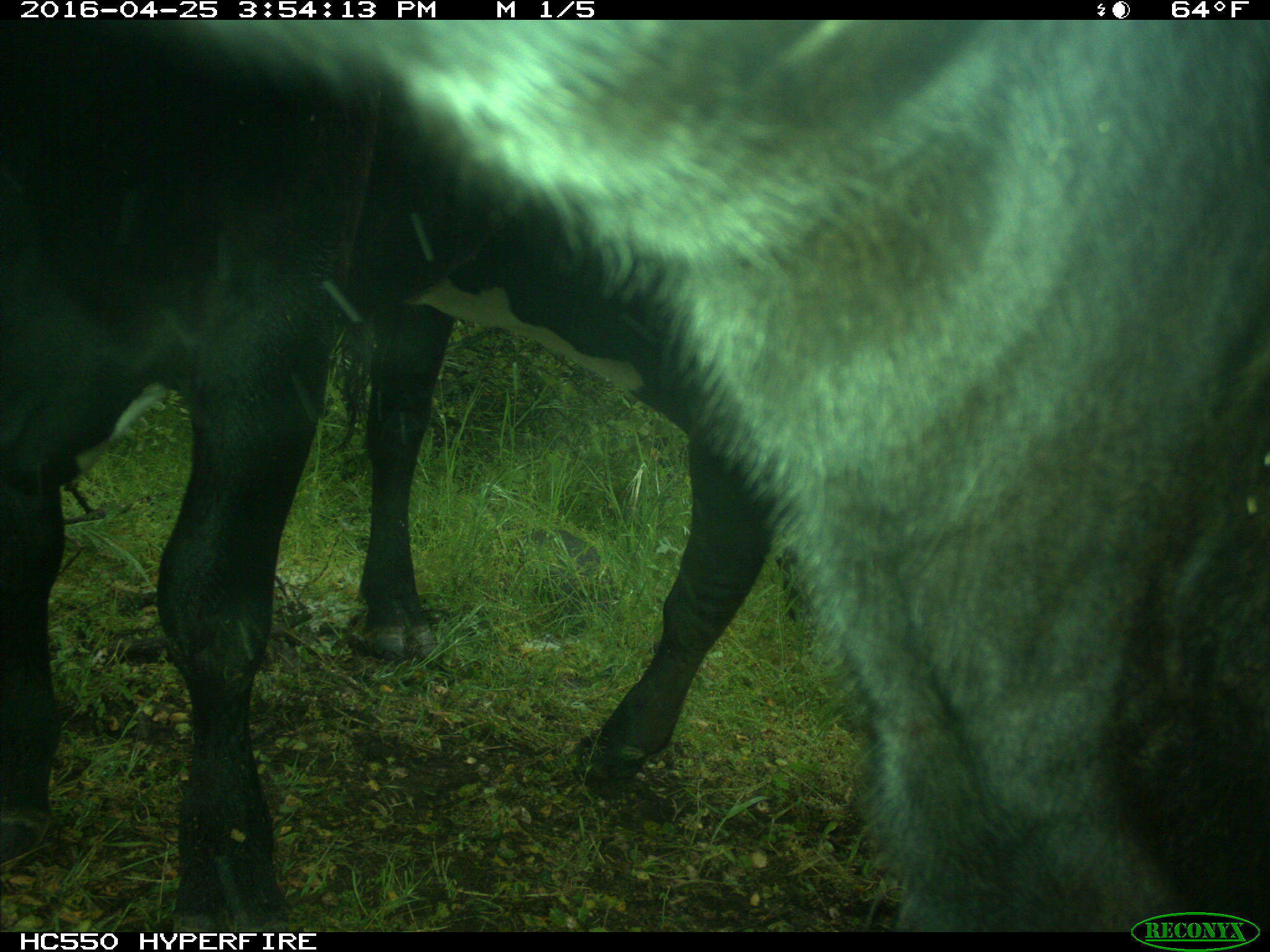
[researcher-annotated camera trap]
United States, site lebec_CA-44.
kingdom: Animalia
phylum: Chordata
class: Mammalia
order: Artiodactyla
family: Bovidae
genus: Bos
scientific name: Bos taurus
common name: domestic cow